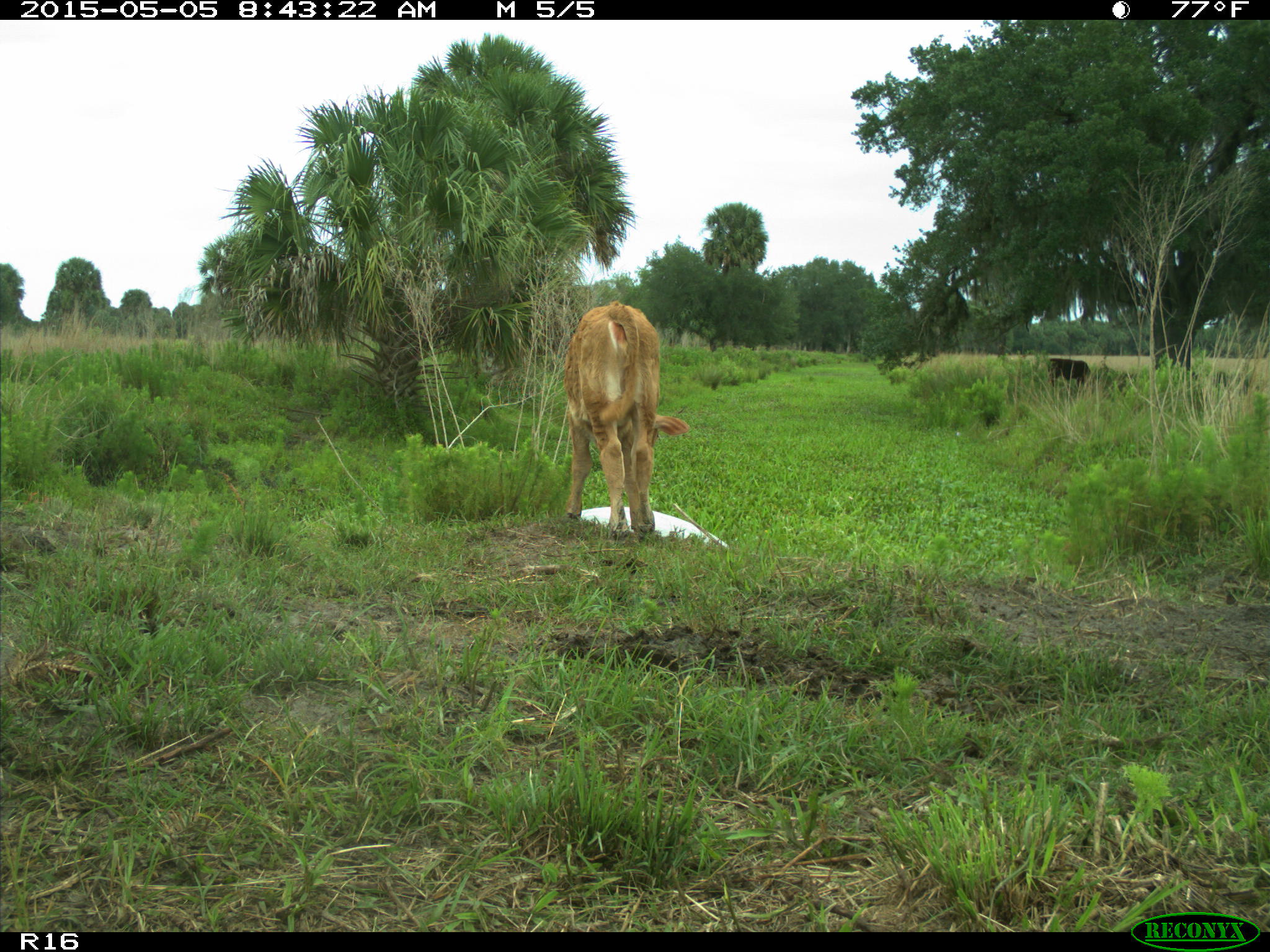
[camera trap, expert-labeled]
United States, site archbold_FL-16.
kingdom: Animalia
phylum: Chordata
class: Mammalia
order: Artiodactyla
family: Bovidae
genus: Bos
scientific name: Bos taurus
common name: domestic cow